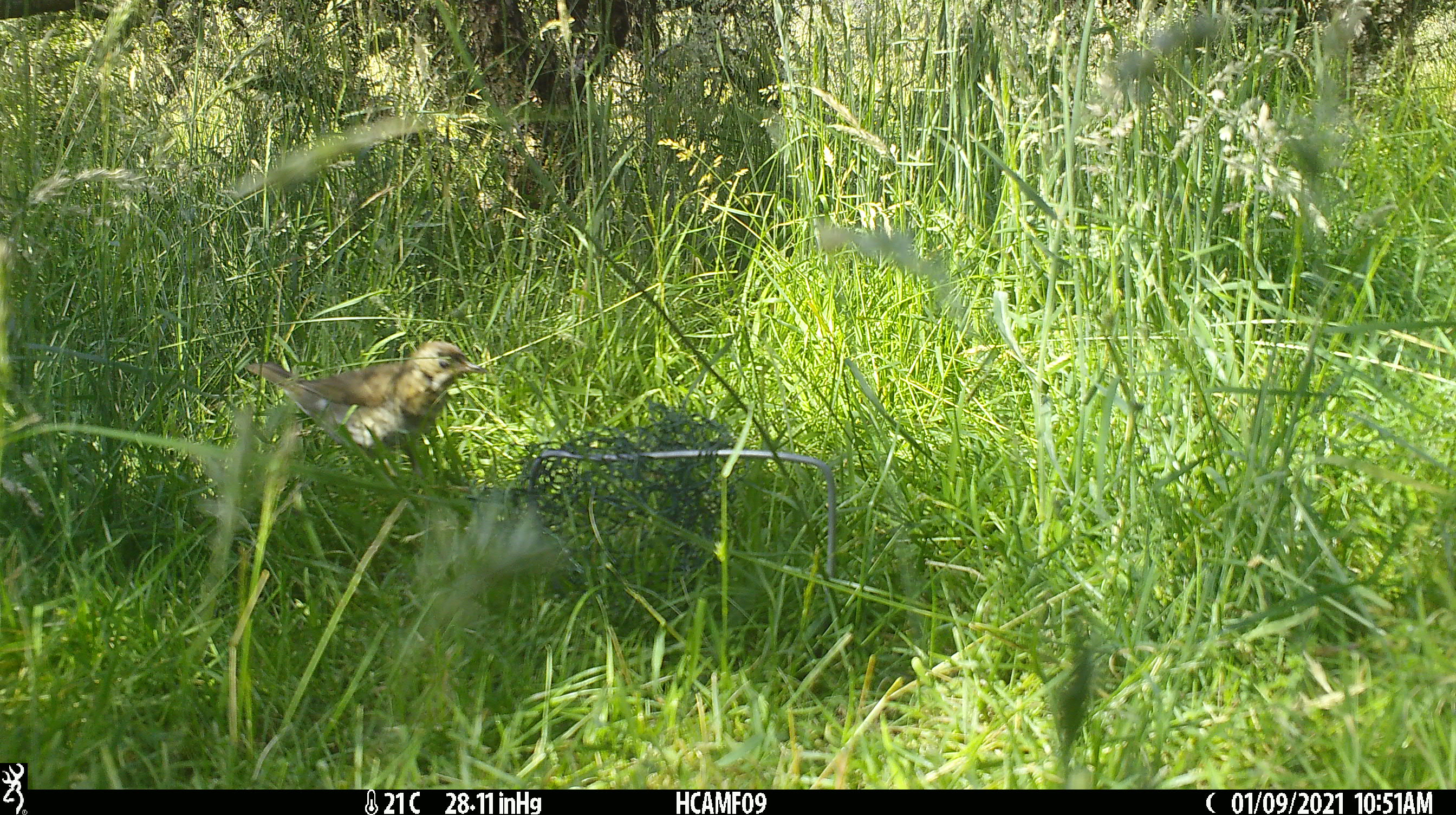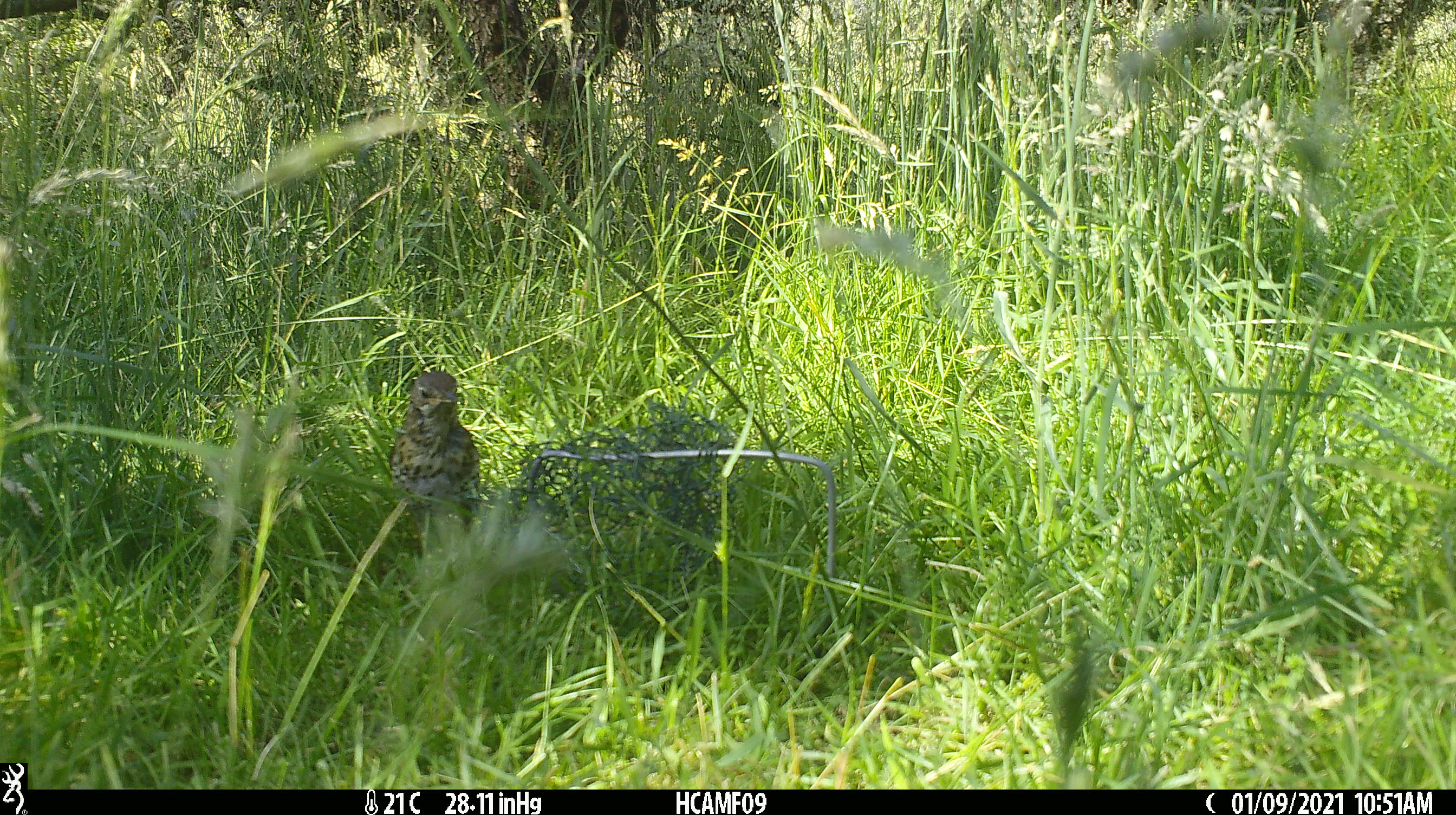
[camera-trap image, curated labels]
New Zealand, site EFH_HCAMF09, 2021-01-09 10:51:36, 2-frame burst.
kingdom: Animalia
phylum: Chordata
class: Aves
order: Passeriformes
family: Turdidae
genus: Turdus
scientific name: Turdus philomelos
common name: song thrush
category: thrush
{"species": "thrush (song thrush) (Turdus philomelos)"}